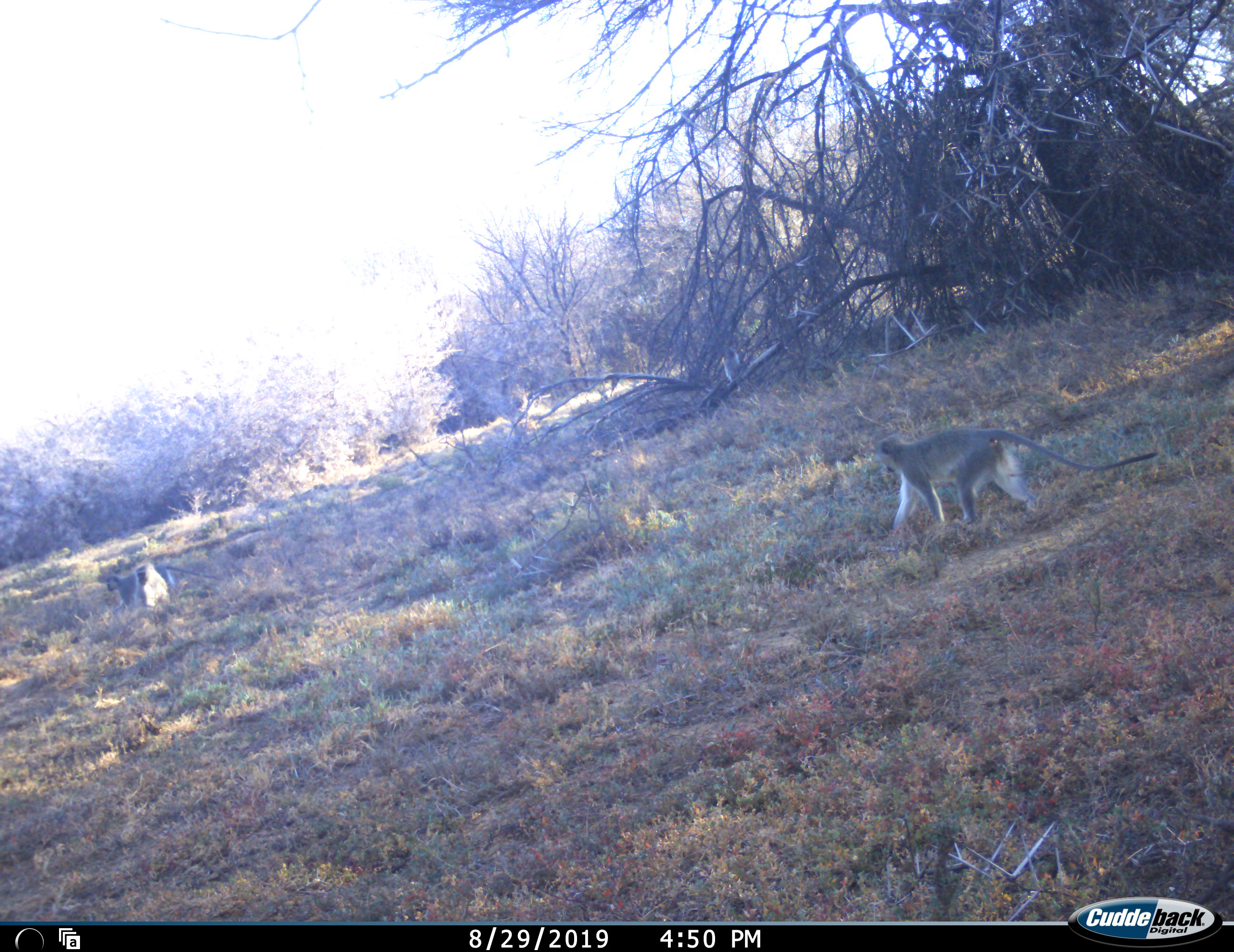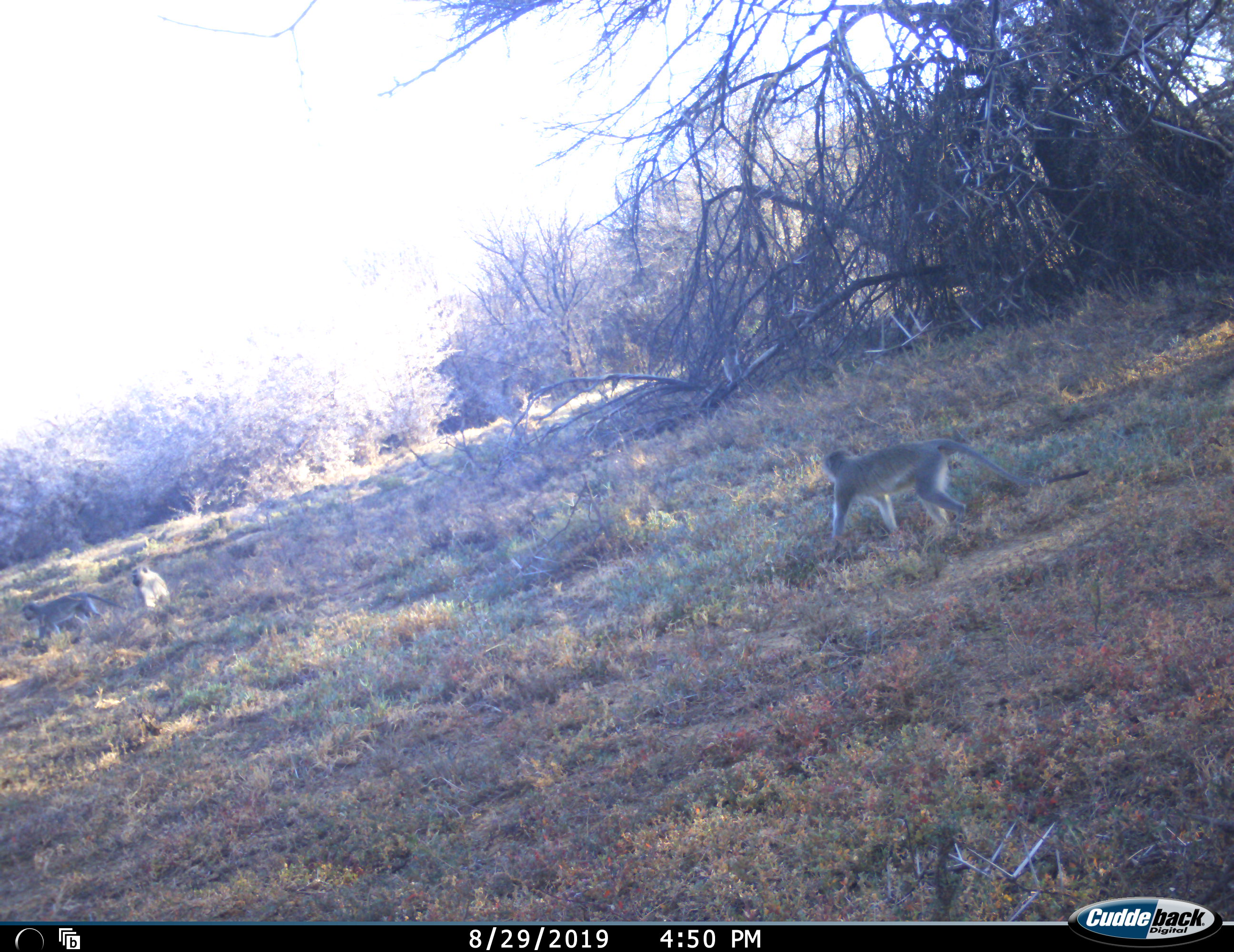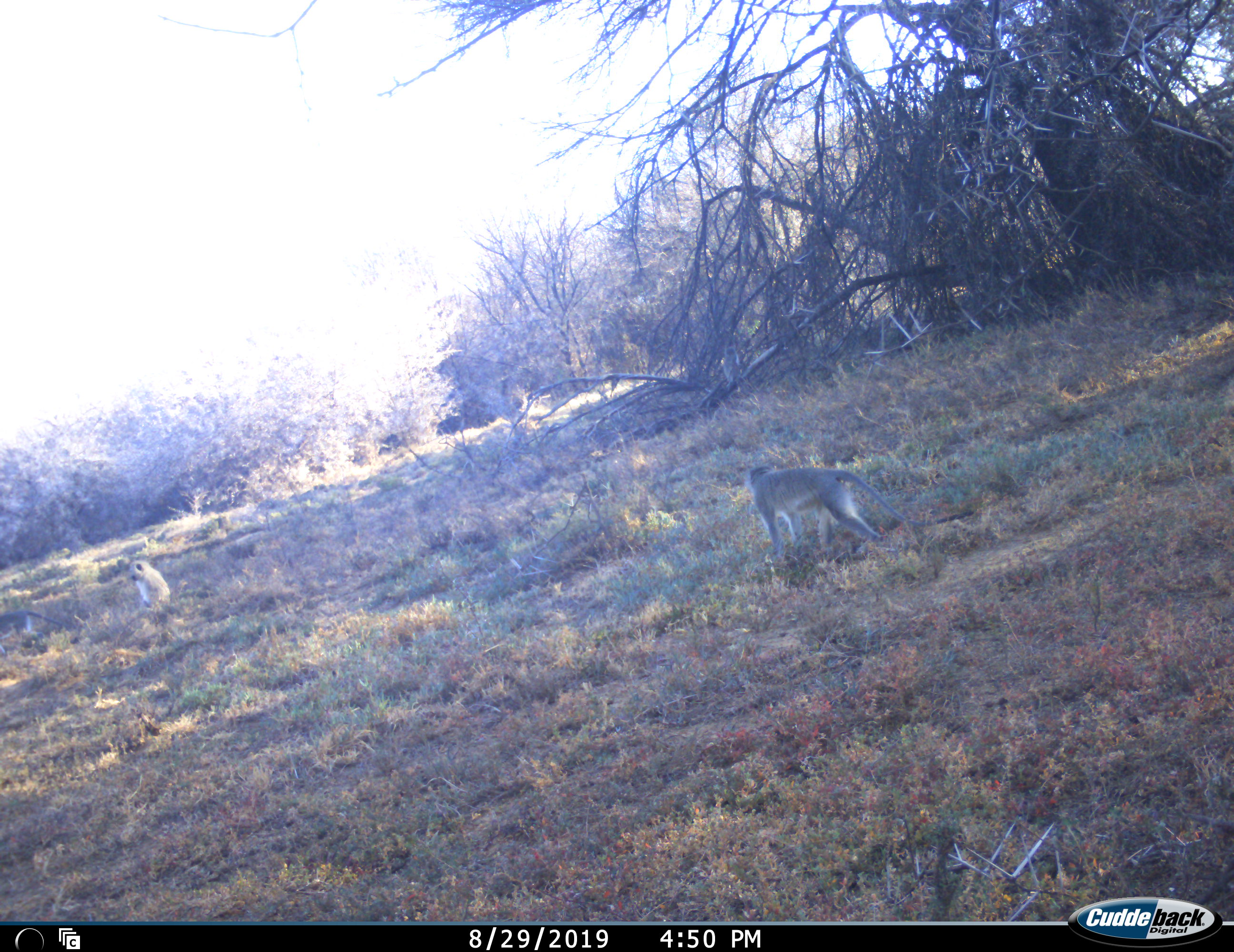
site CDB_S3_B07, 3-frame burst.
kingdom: Animalia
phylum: Chordata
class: Mammalia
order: Primates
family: Cercopithecidae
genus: Chlorocebus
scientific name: Chlorocebus pygerythrus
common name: vervet monkey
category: monkeyvervet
Monkeyvervet (vervet monkey) (Chlorocebus pygerythrus), count 3. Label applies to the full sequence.